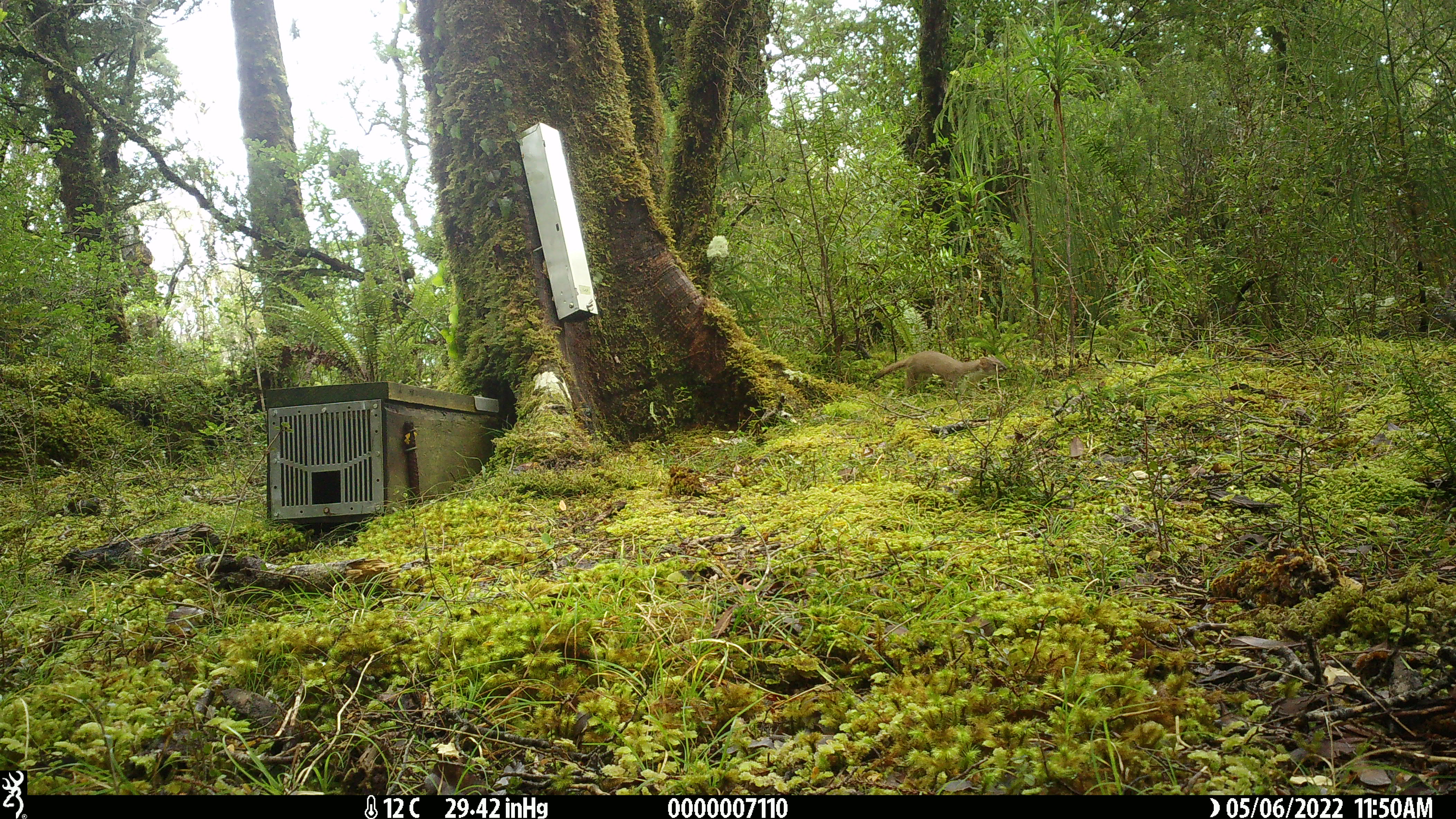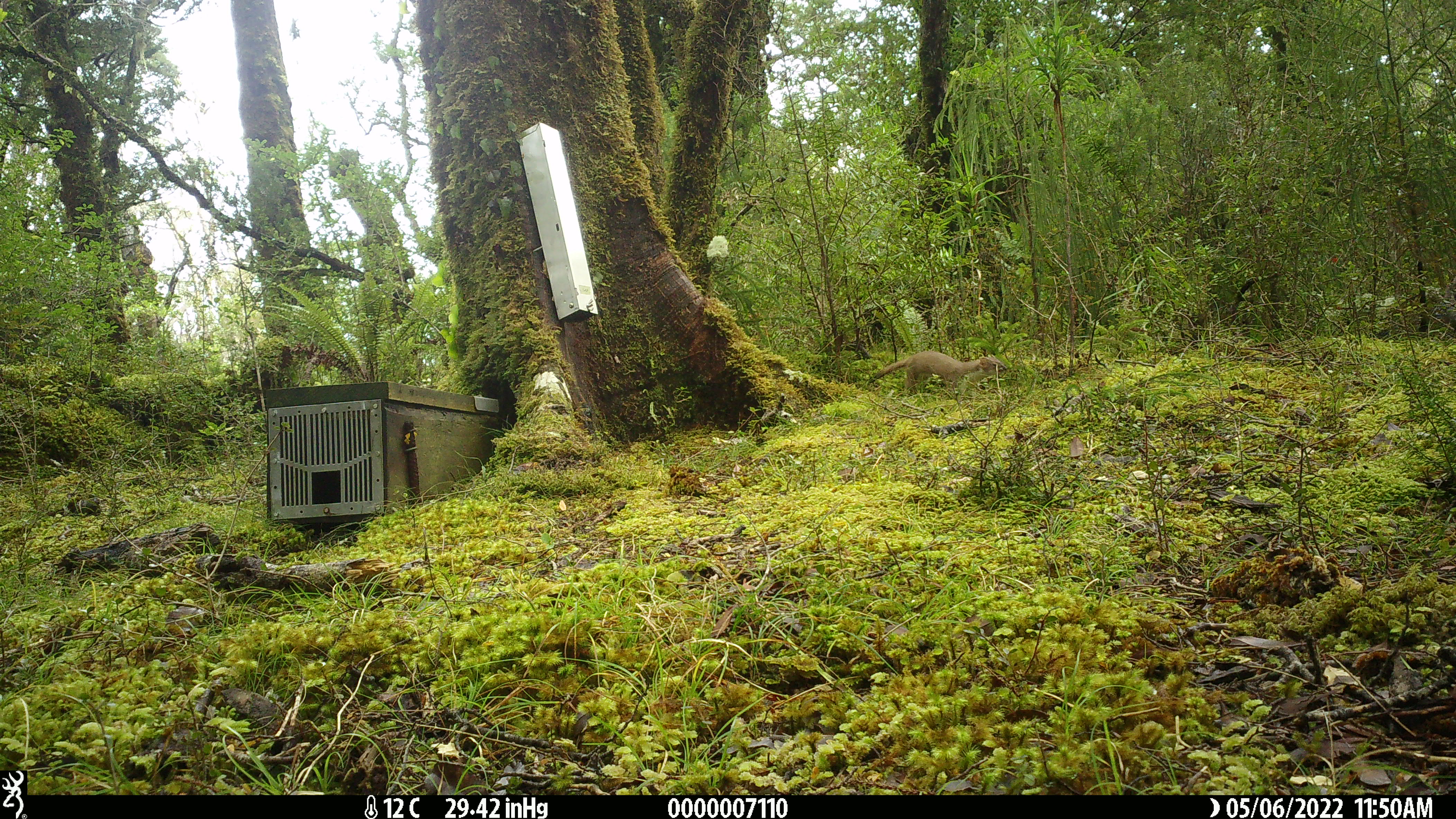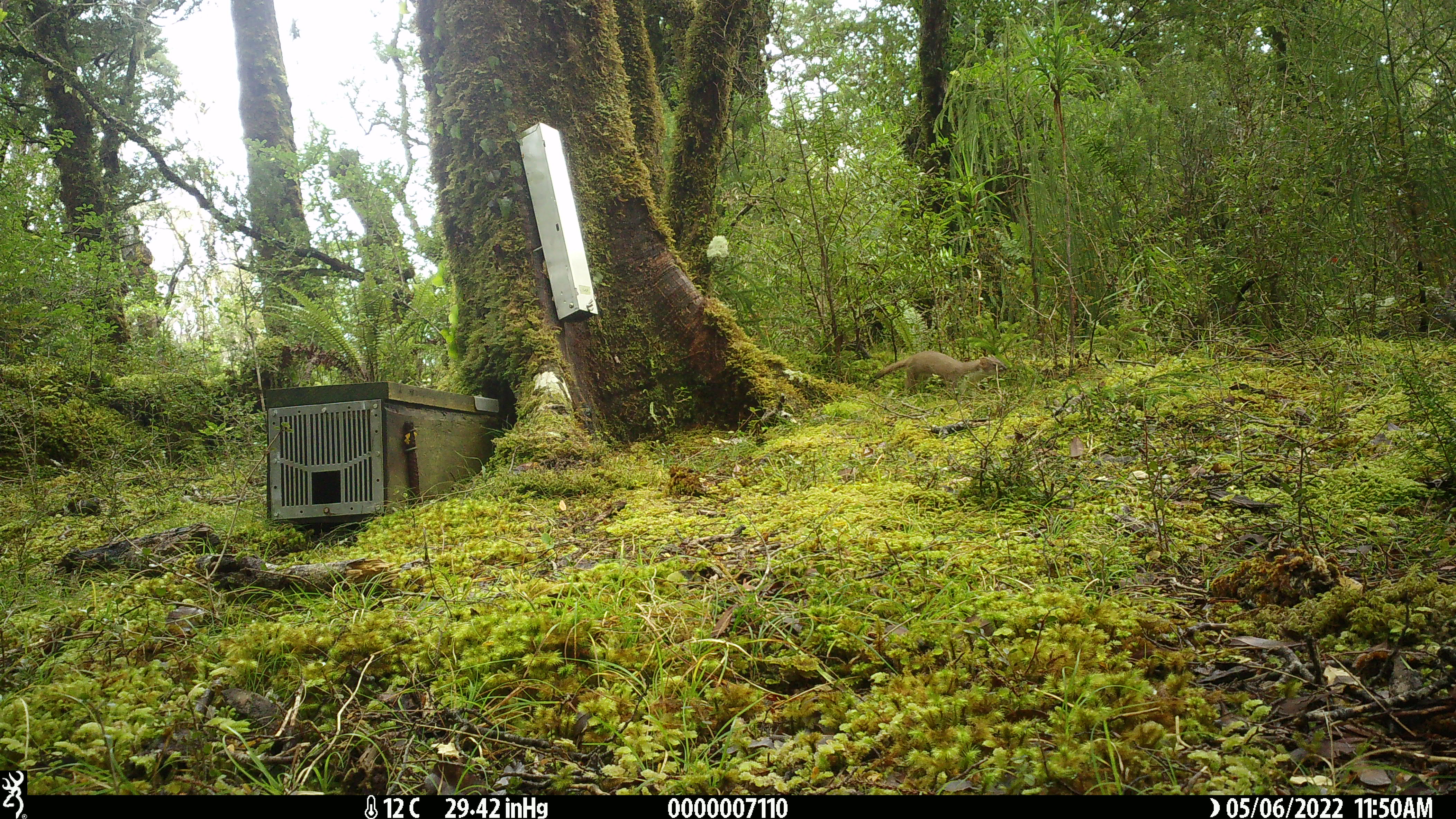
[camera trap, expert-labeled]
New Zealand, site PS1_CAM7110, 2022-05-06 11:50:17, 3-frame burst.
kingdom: Animalia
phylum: Chordata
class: Mammalia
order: Carnivora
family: Mustelidae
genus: Mustela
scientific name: Mustela erminea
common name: stoat